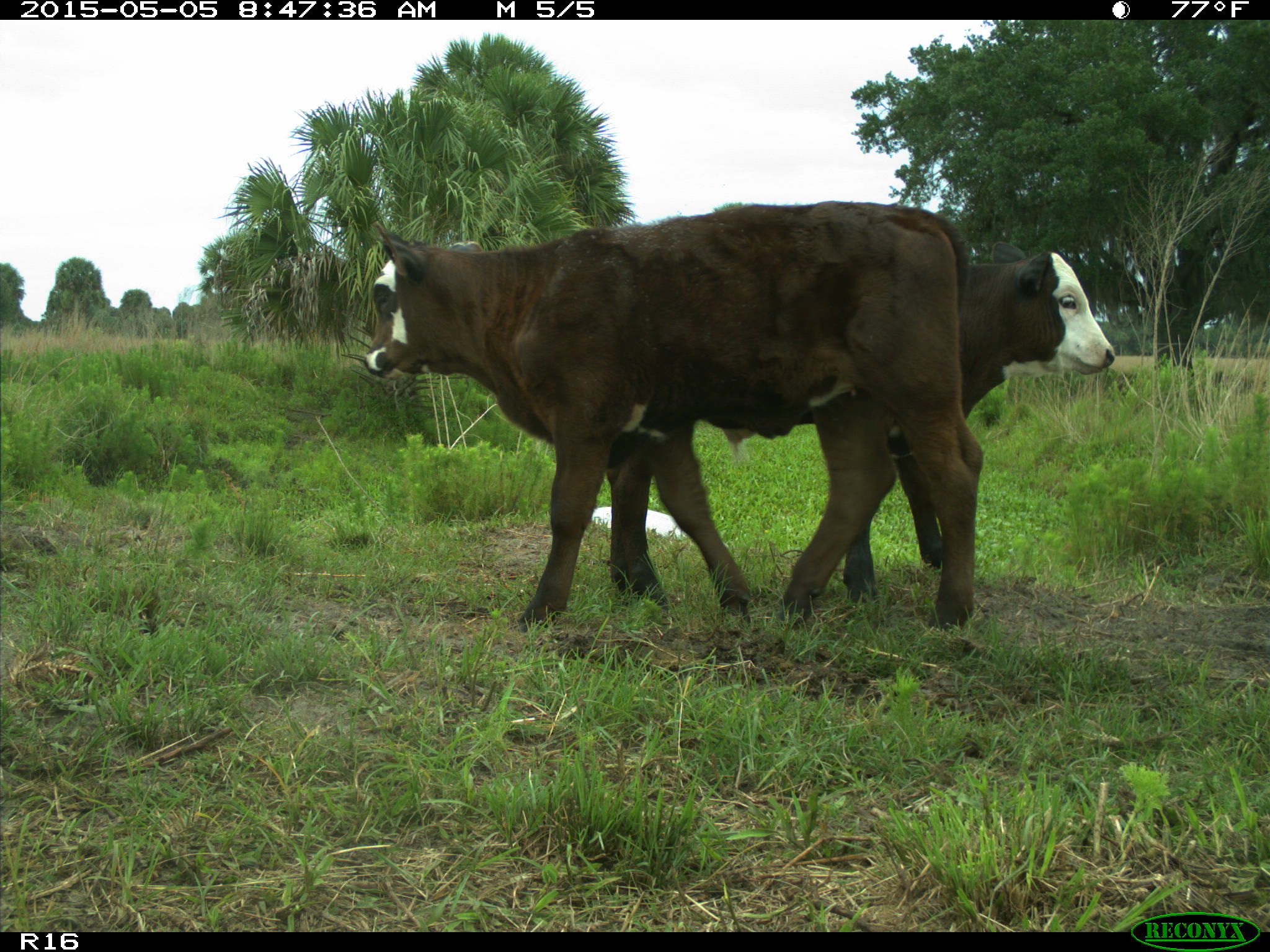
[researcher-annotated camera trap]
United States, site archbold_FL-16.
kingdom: Animalia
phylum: Chordata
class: Mammalia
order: Artiodactyla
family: Bovidae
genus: Bos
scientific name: Bos taurus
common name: domestic cow